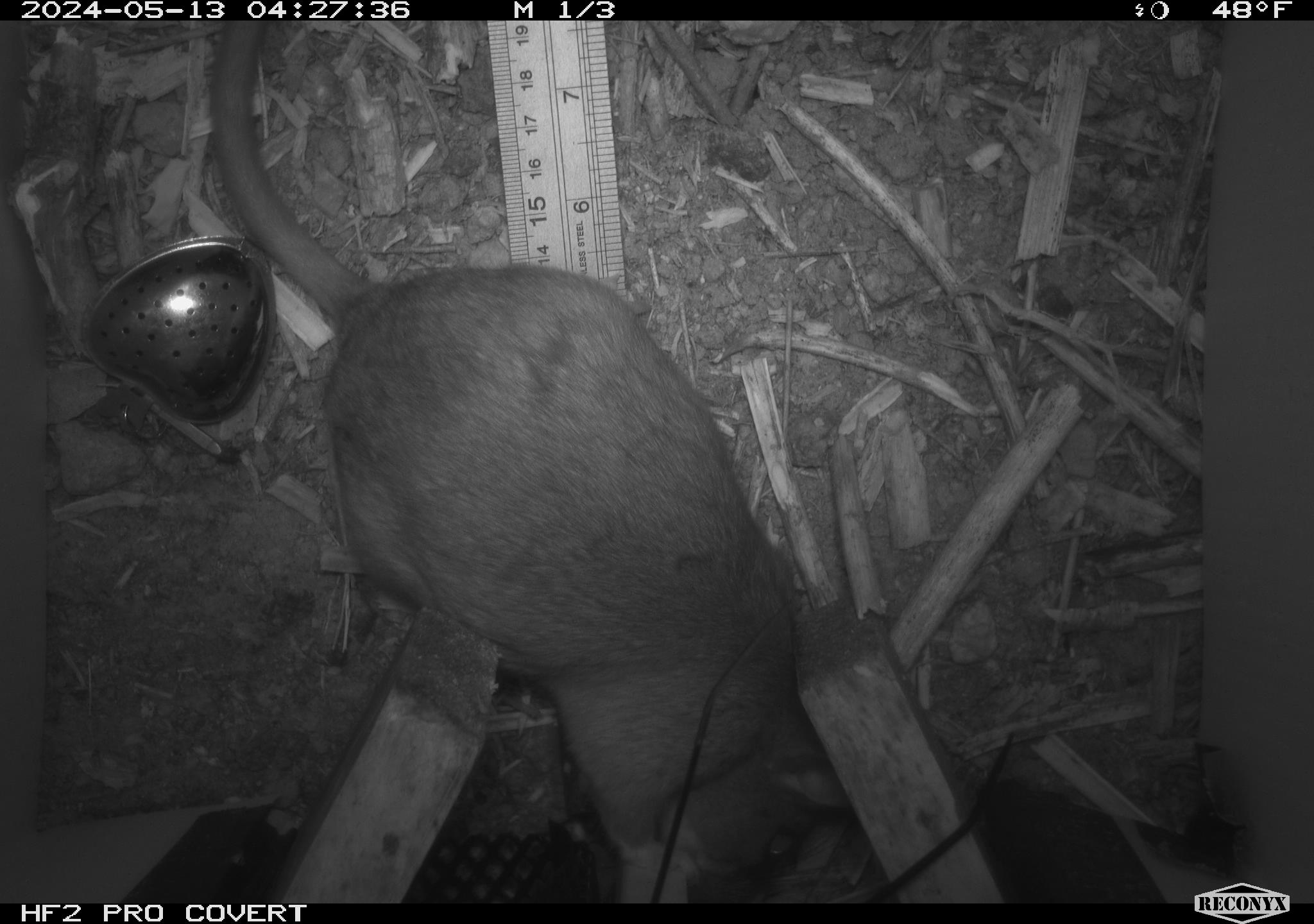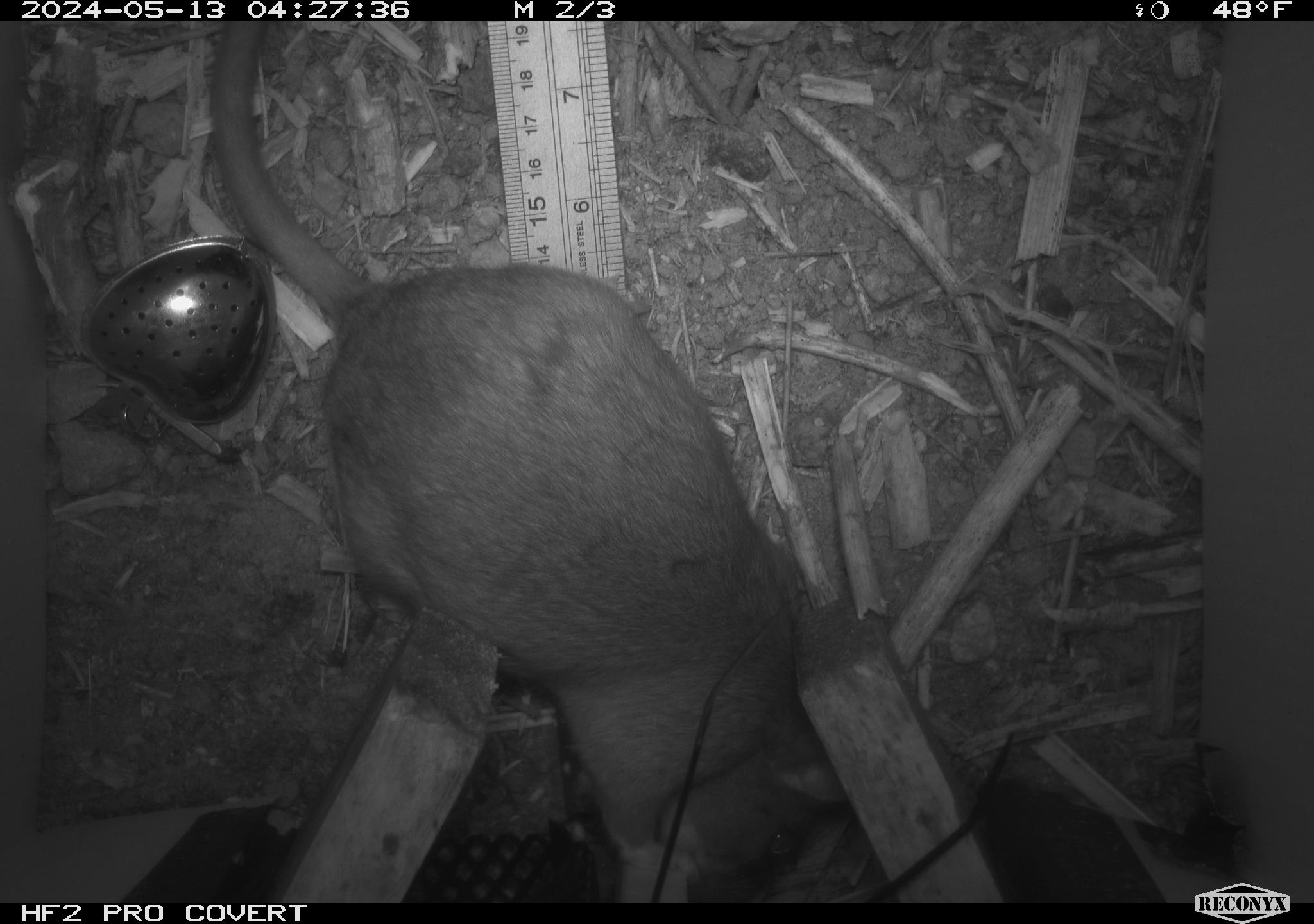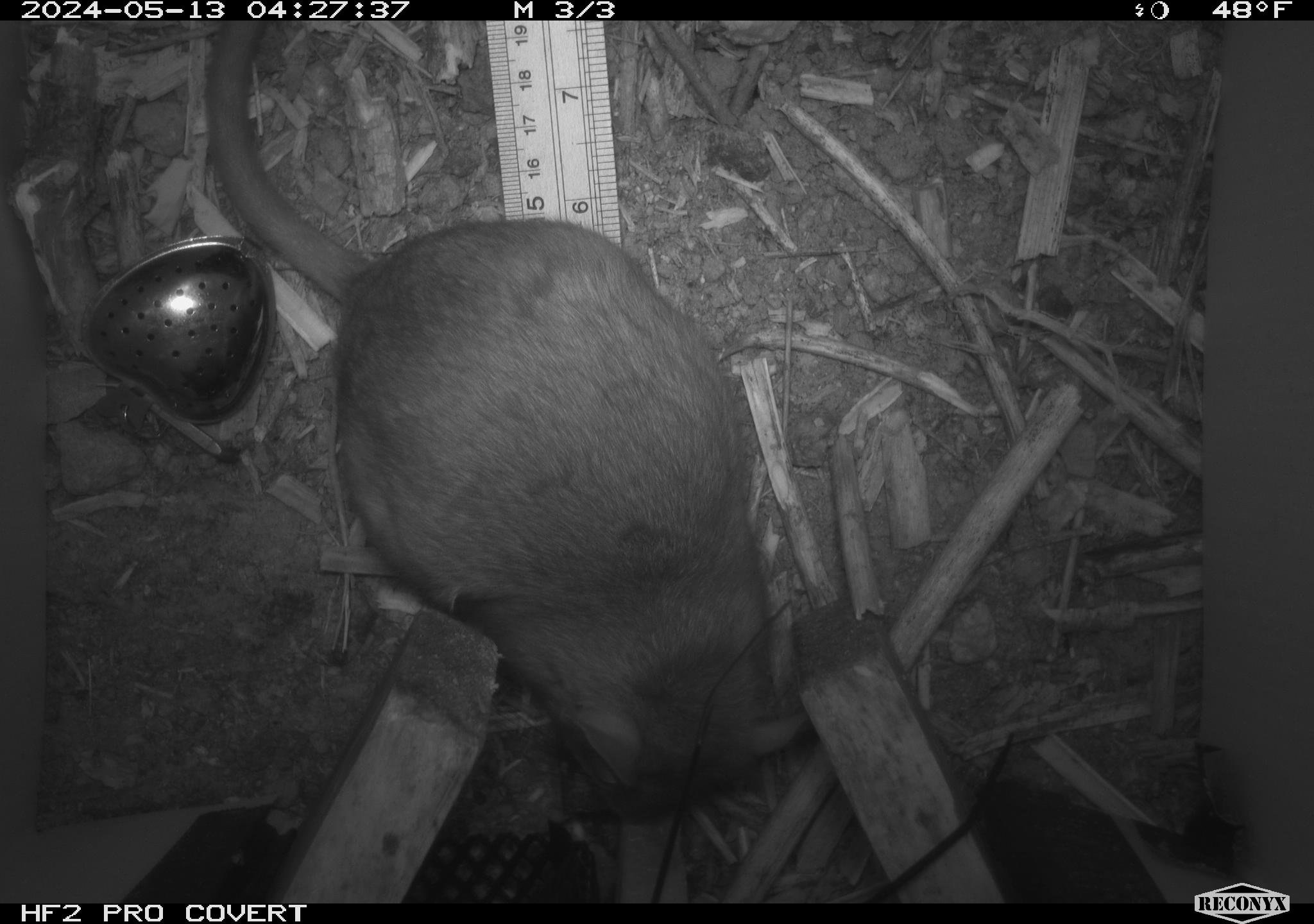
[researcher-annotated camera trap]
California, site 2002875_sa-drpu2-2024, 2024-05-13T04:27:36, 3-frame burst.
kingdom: Animalia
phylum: Chordata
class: Mammalia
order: Rodentia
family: Cricetidae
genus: Neotoma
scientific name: Neotoma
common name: pack rat or woodrat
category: neotoma species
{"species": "neotoma species (pack rat or woodrat) (Neotoma)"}